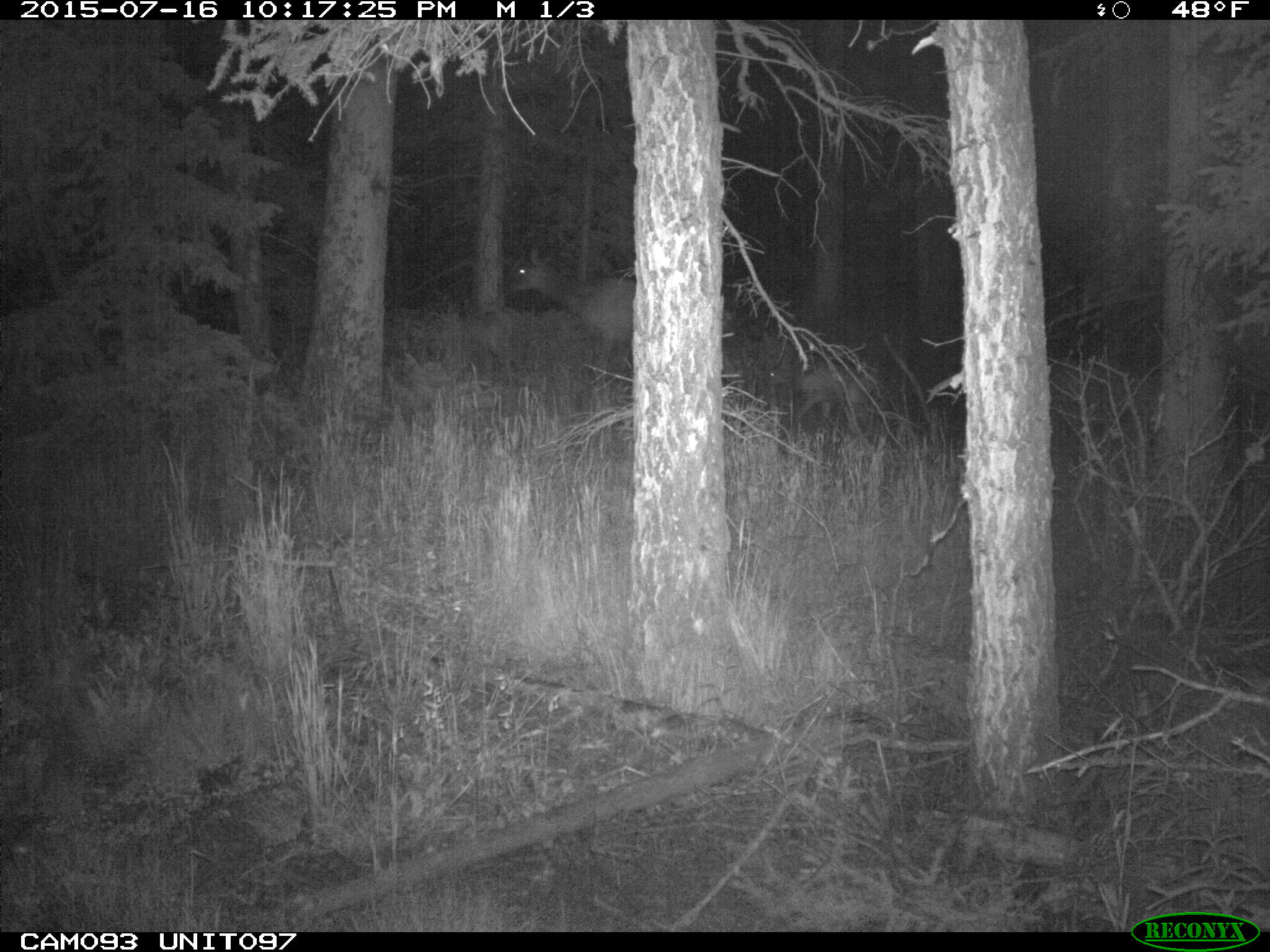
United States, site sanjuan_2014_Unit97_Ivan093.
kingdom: Animalia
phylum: Chordata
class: Mammalia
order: Artiodactyla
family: Cervidae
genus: Cervus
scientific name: Cervus elaphus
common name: red deer